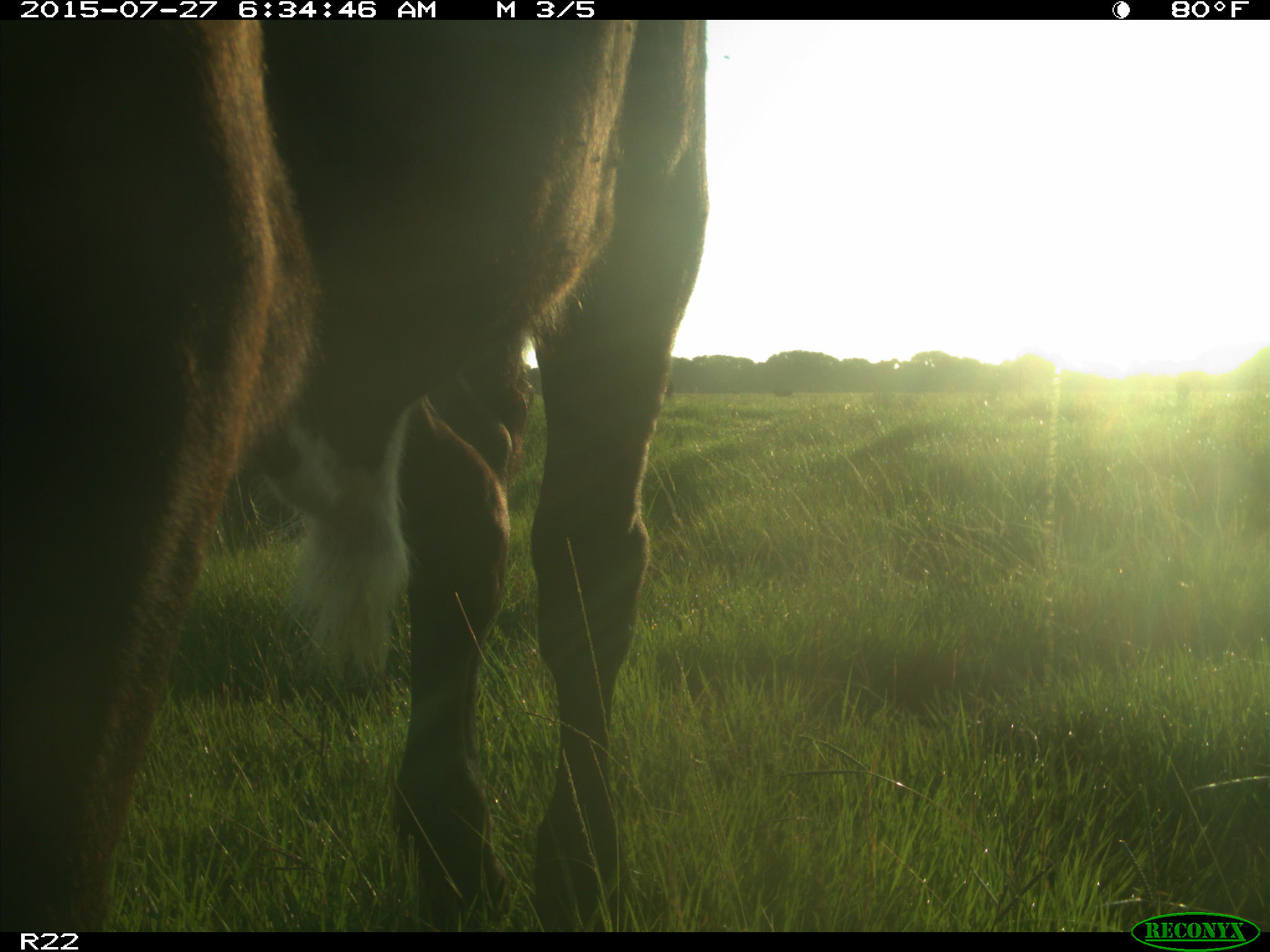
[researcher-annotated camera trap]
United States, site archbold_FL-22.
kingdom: Animalia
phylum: Chordata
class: Mammalia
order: Artiodactyla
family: Bovidae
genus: Bos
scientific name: Bos taurus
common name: domestic cow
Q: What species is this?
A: Bos taurus (domestic cow).